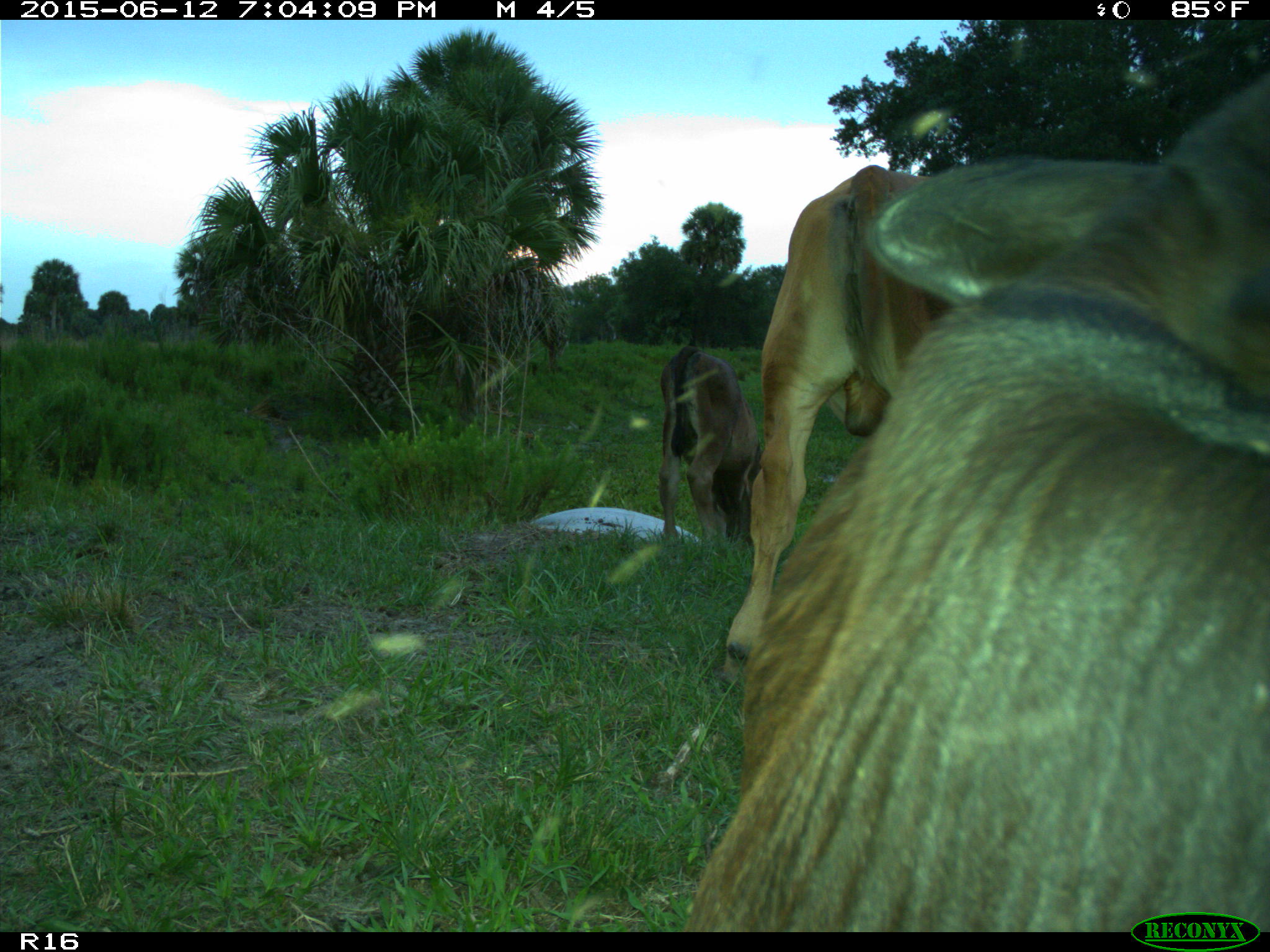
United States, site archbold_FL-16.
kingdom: Animalia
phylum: Chordata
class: Mammalia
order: Artiodactyla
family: Bovidae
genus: Bos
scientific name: Bos taurus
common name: domestic cow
Bos taurus (domestic cow).